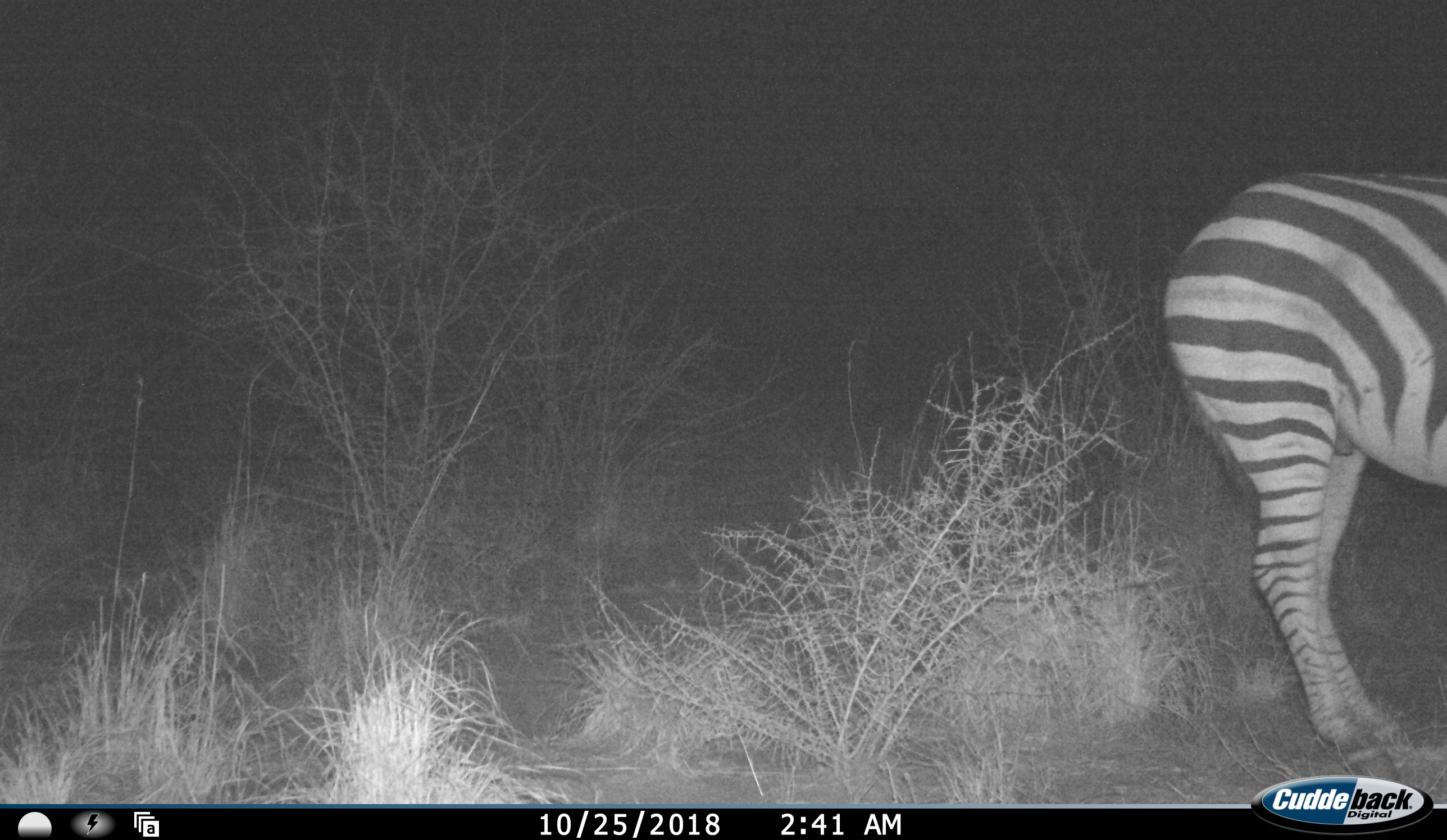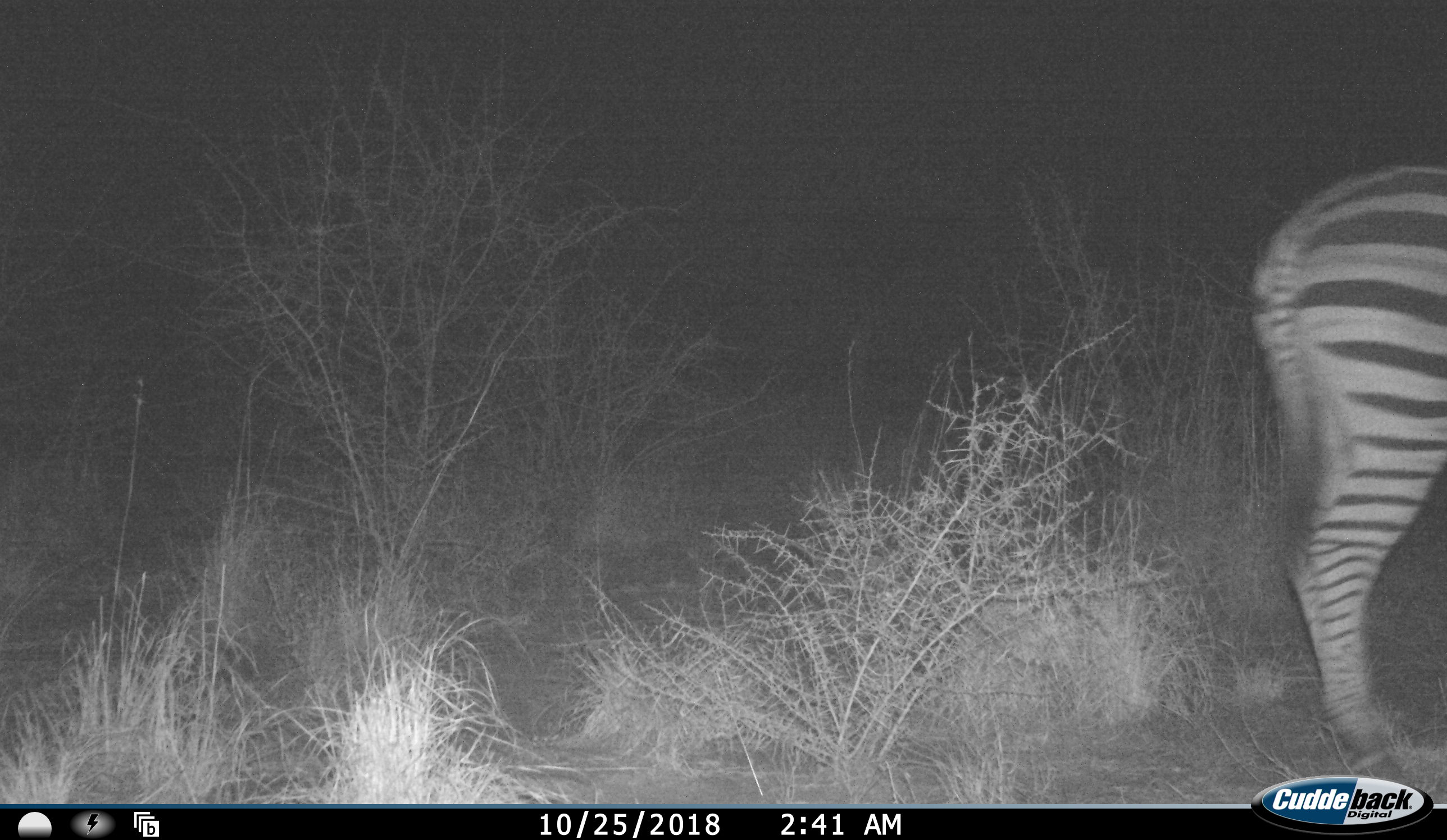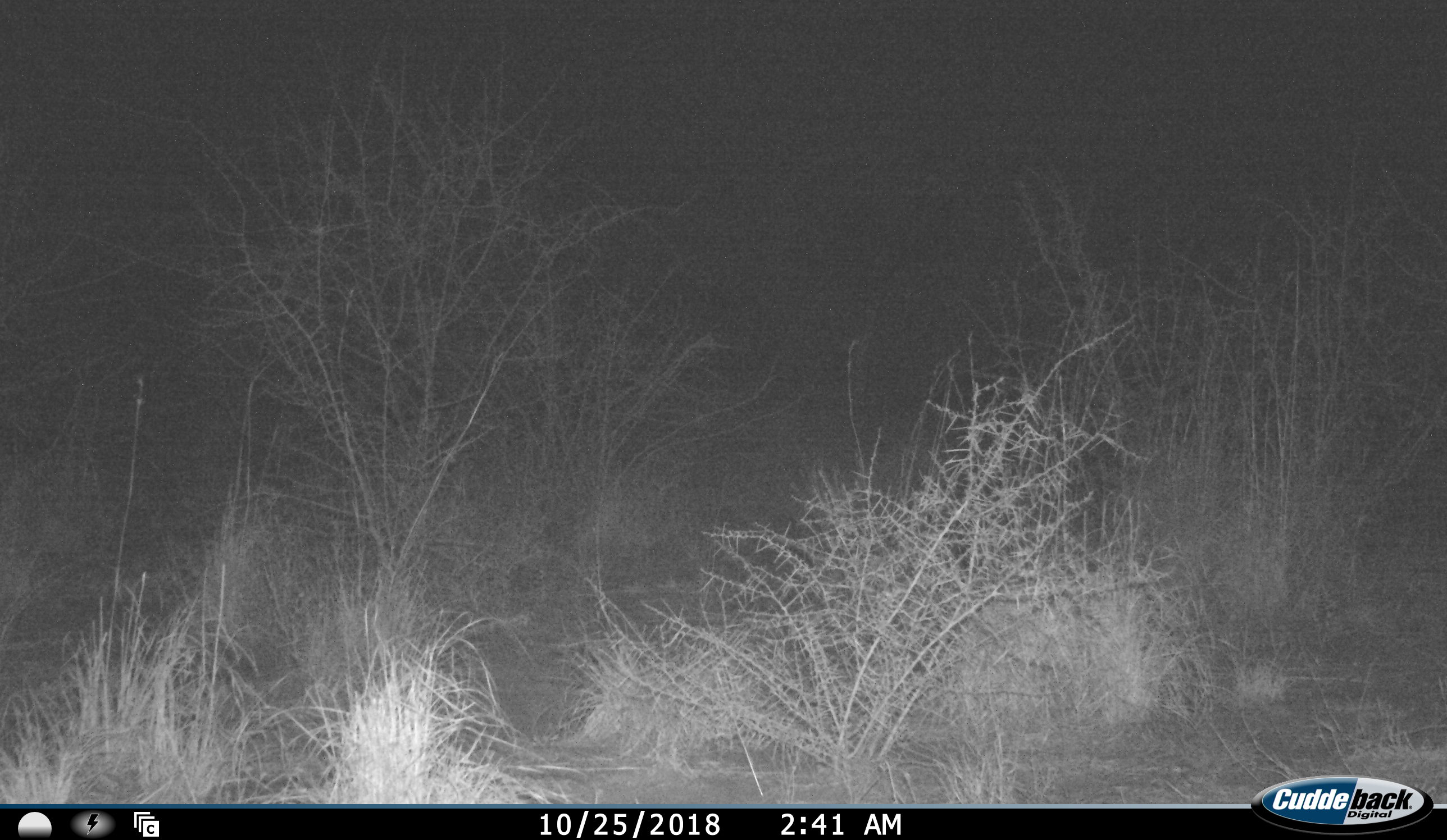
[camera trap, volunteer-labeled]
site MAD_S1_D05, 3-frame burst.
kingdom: Animalia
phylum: Chordata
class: Mammalia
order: Perissodactyla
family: Equidae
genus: Equus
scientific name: Equus quagga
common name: plains zebra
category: zebraplains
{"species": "zebraplains (plains zebra) (Equus quagga)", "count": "1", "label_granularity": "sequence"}